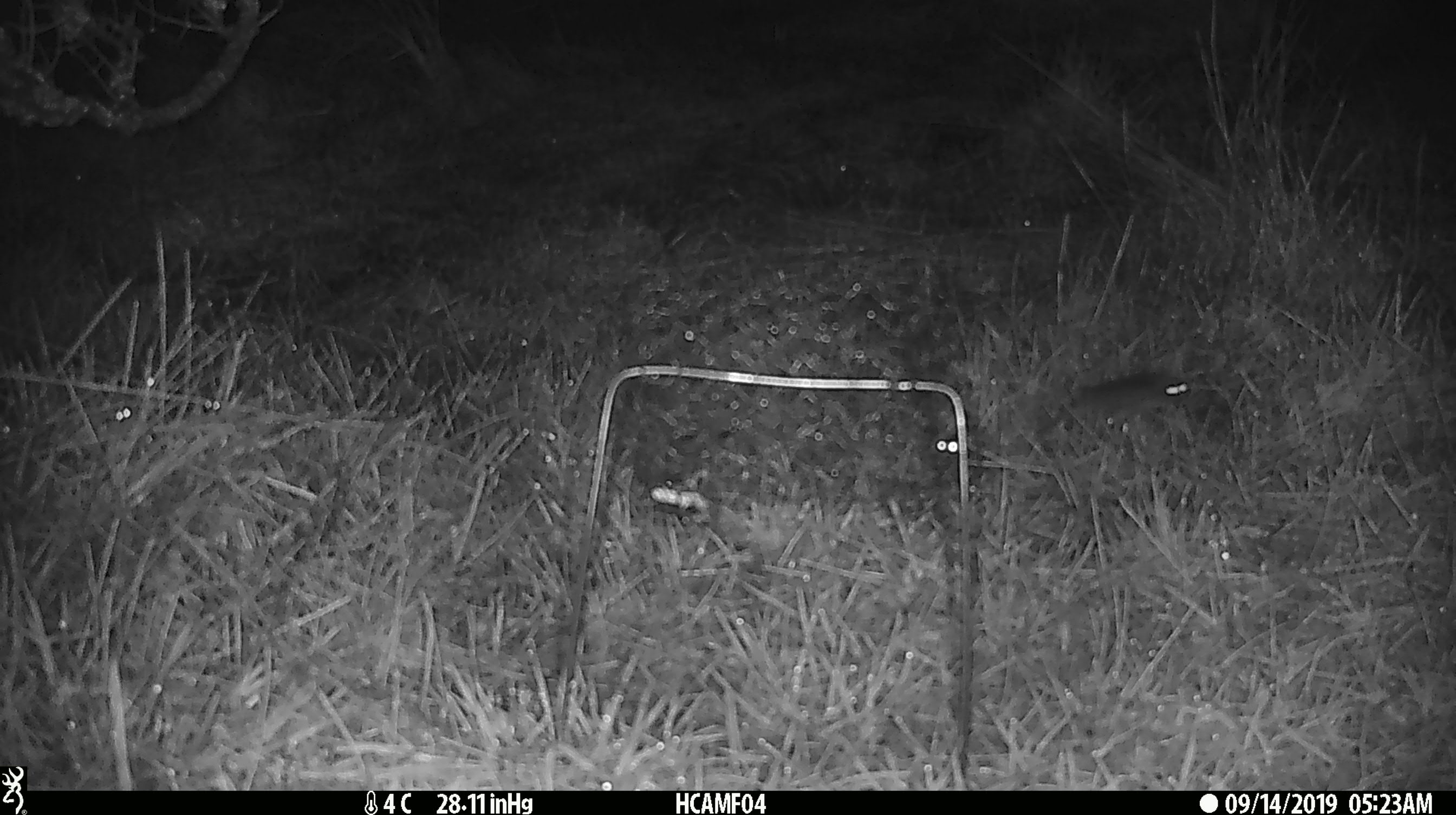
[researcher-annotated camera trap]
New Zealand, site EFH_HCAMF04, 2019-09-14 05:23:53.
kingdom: Animalia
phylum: Chordata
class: Mammalia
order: Rodentia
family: Muridae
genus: Mus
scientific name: Mus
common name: mouse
Mouse (Mus).